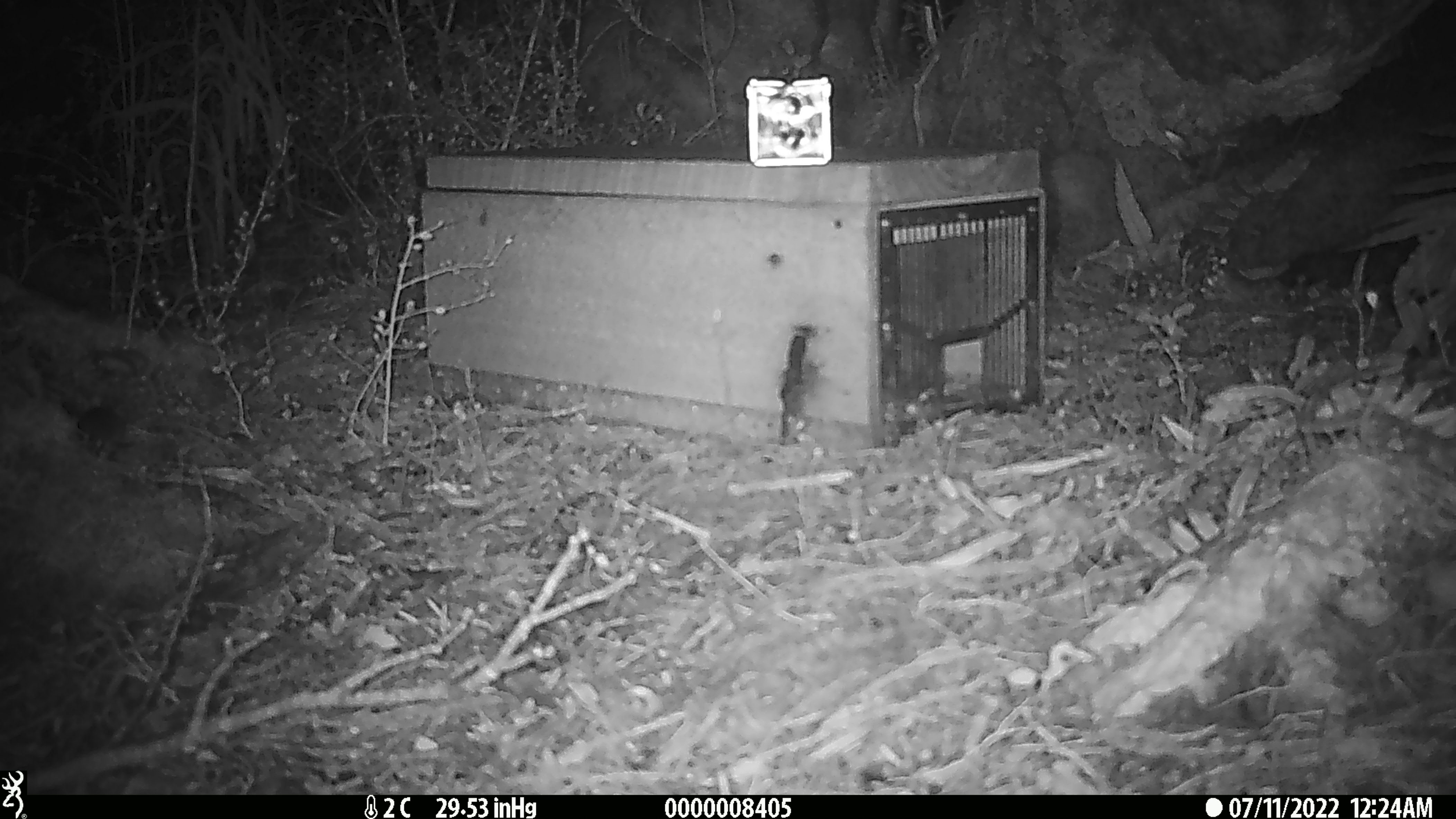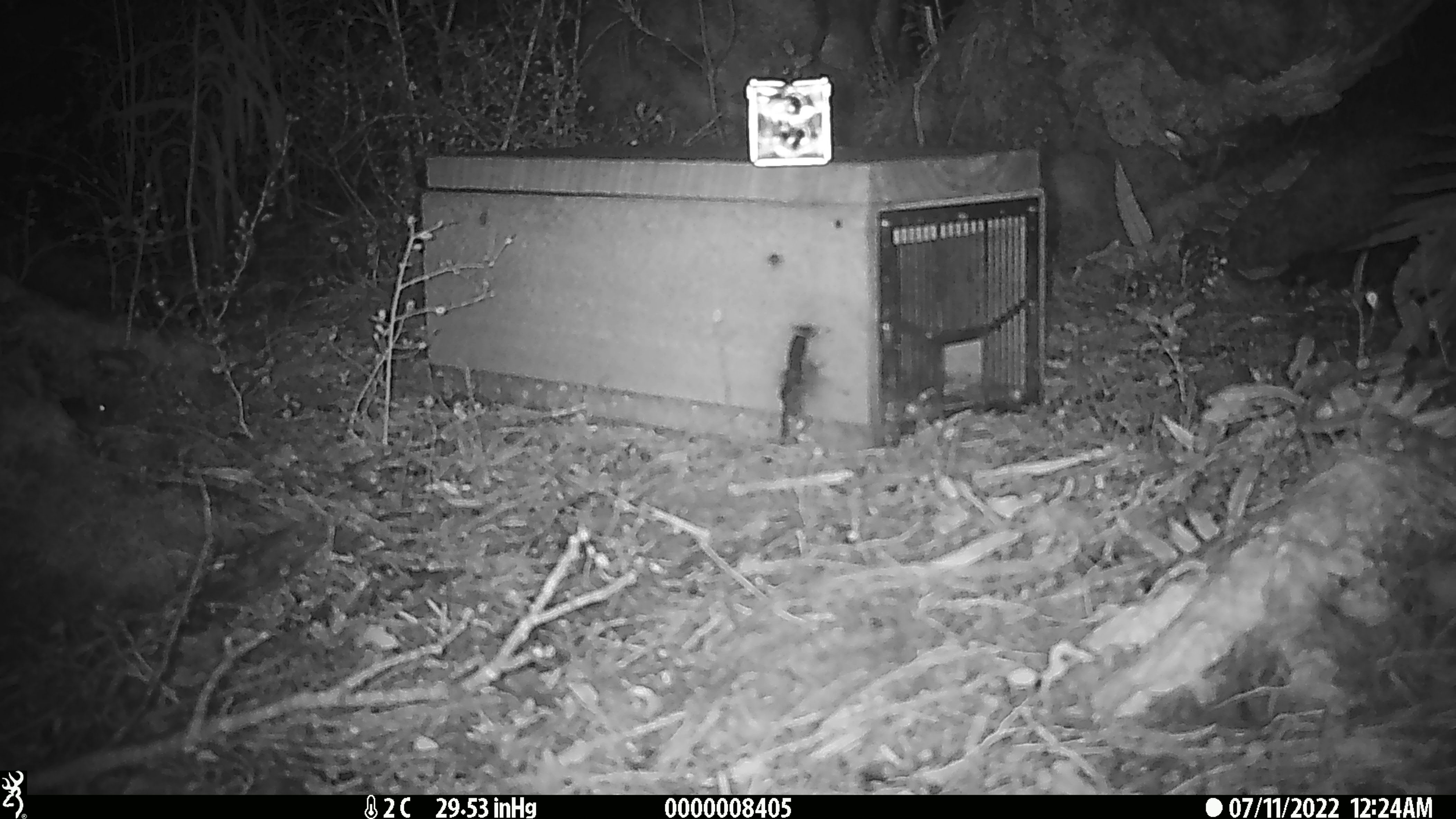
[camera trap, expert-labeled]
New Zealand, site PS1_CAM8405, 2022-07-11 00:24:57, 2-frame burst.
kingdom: Animalia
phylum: Chordata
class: Mammalia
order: Rodentia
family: Muridae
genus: Mus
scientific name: Mus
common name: mouse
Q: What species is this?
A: Mouse (Mus).